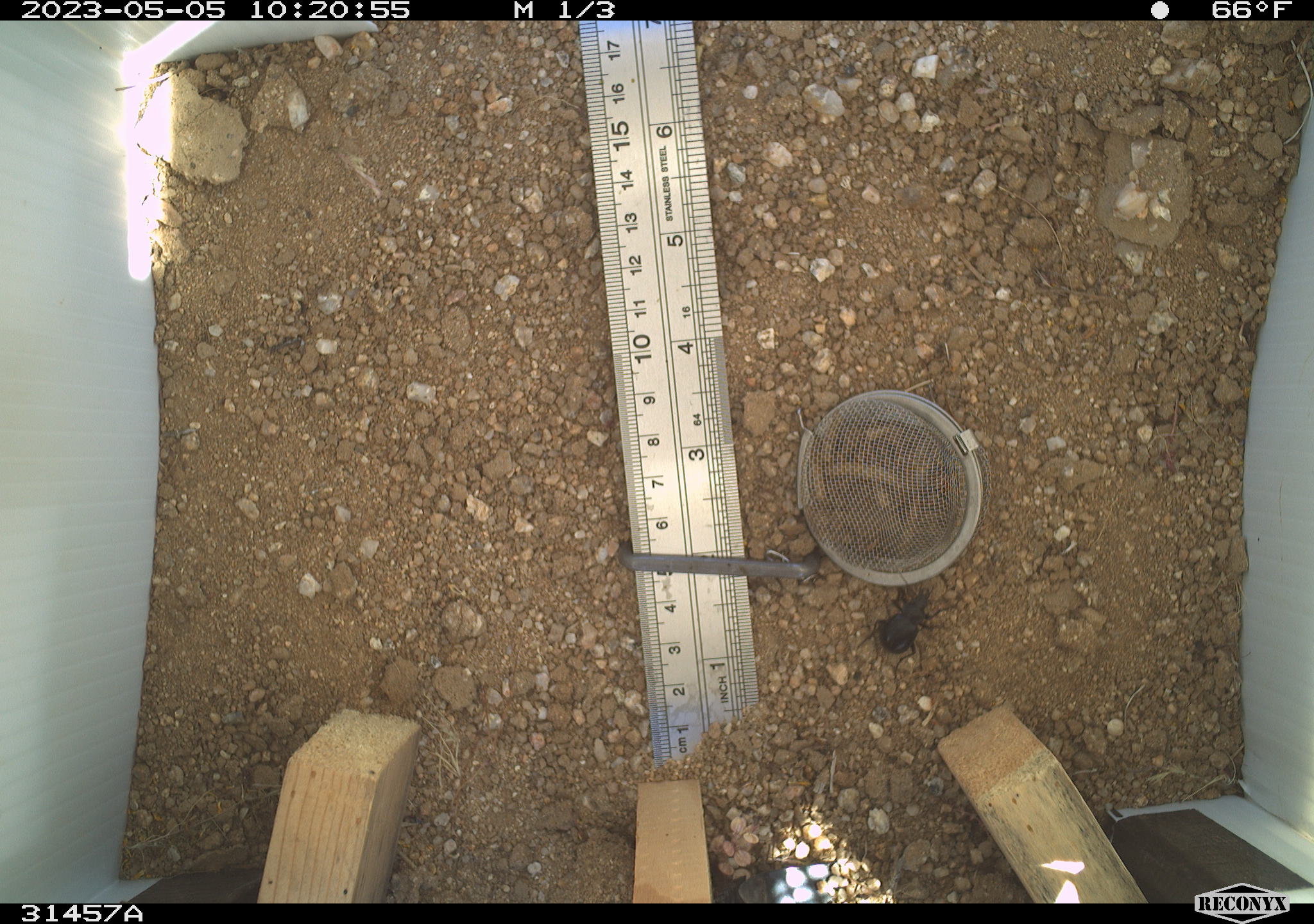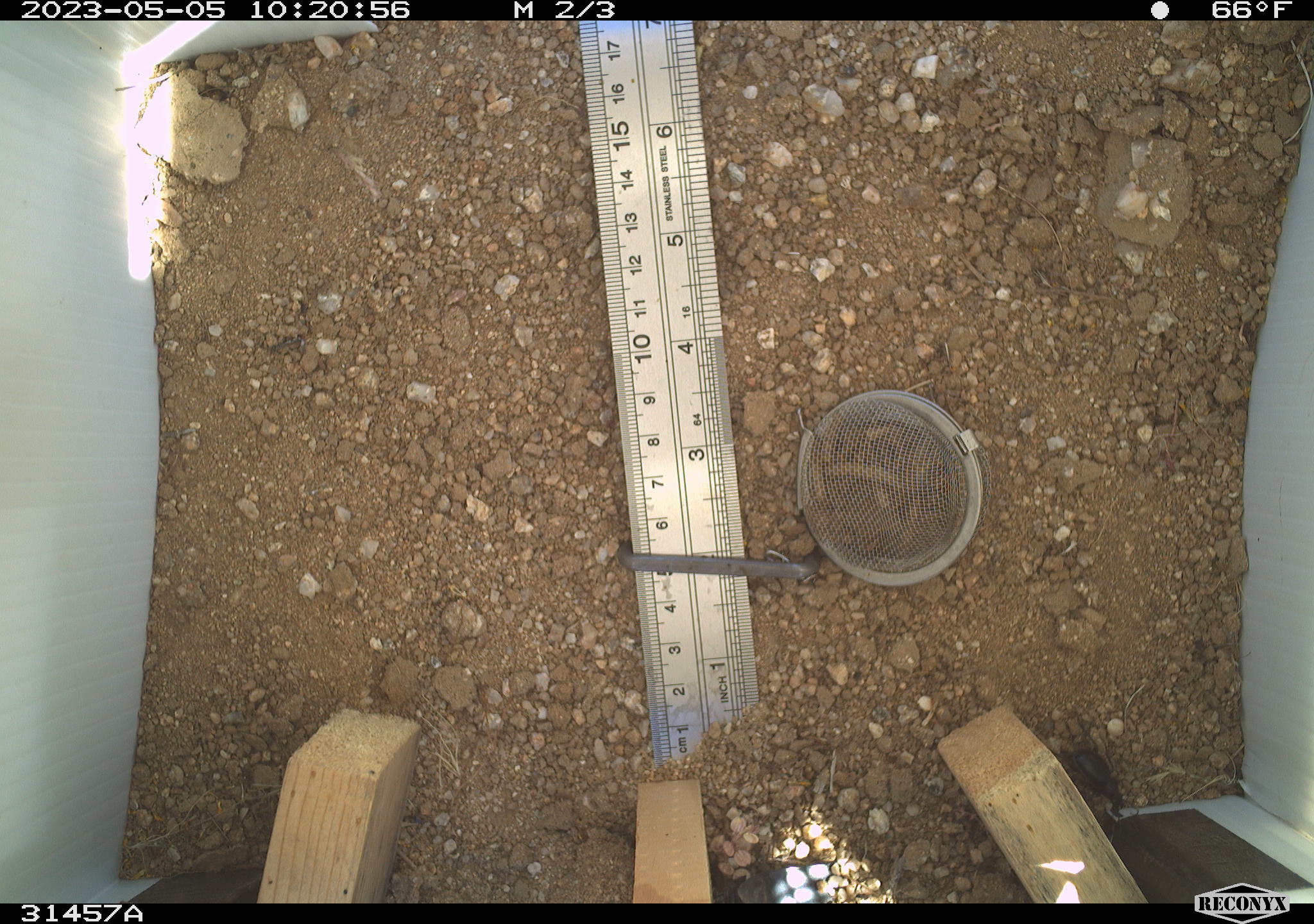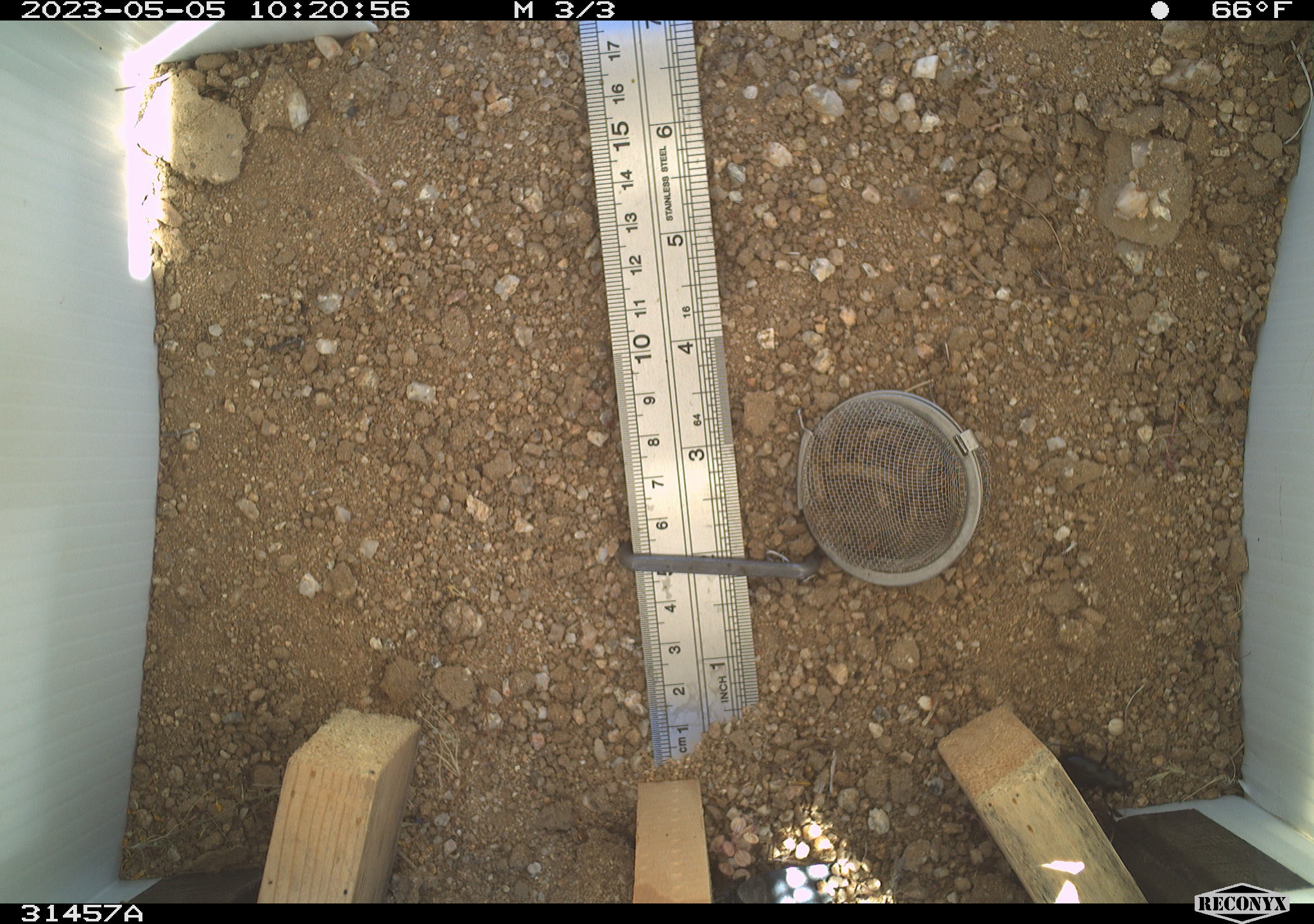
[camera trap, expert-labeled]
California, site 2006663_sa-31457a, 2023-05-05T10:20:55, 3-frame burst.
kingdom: Animalia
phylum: Arthropoda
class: Insecta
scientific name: Insecta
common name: insect